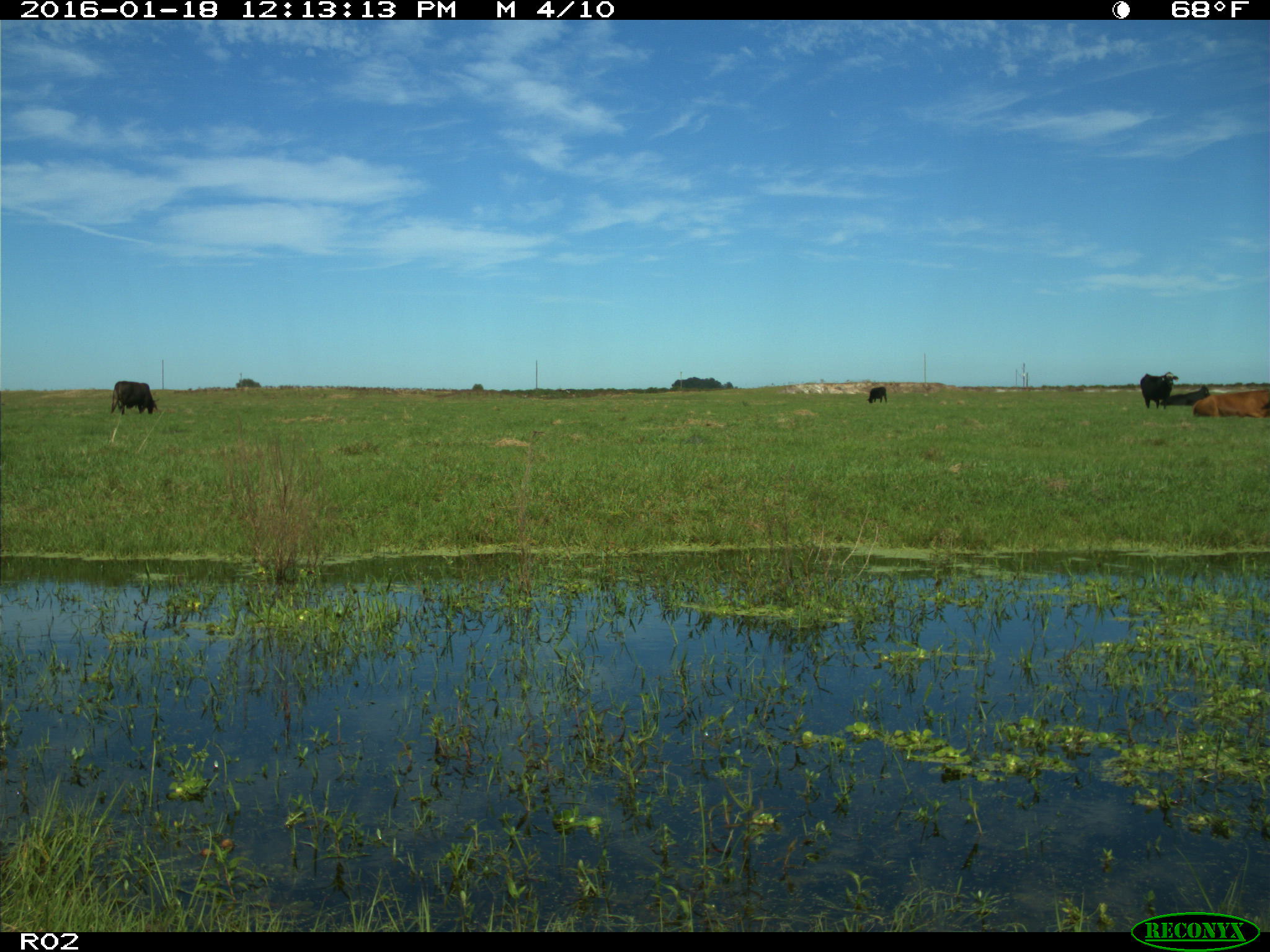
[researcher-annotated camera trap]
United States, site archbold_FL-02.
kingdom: Animalia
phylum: Chordata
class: Mammalia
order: Artiodactyla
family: Bovidae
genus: Bos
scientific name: Bos taurus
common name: domestic cow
Bos taurus (domestic cow).